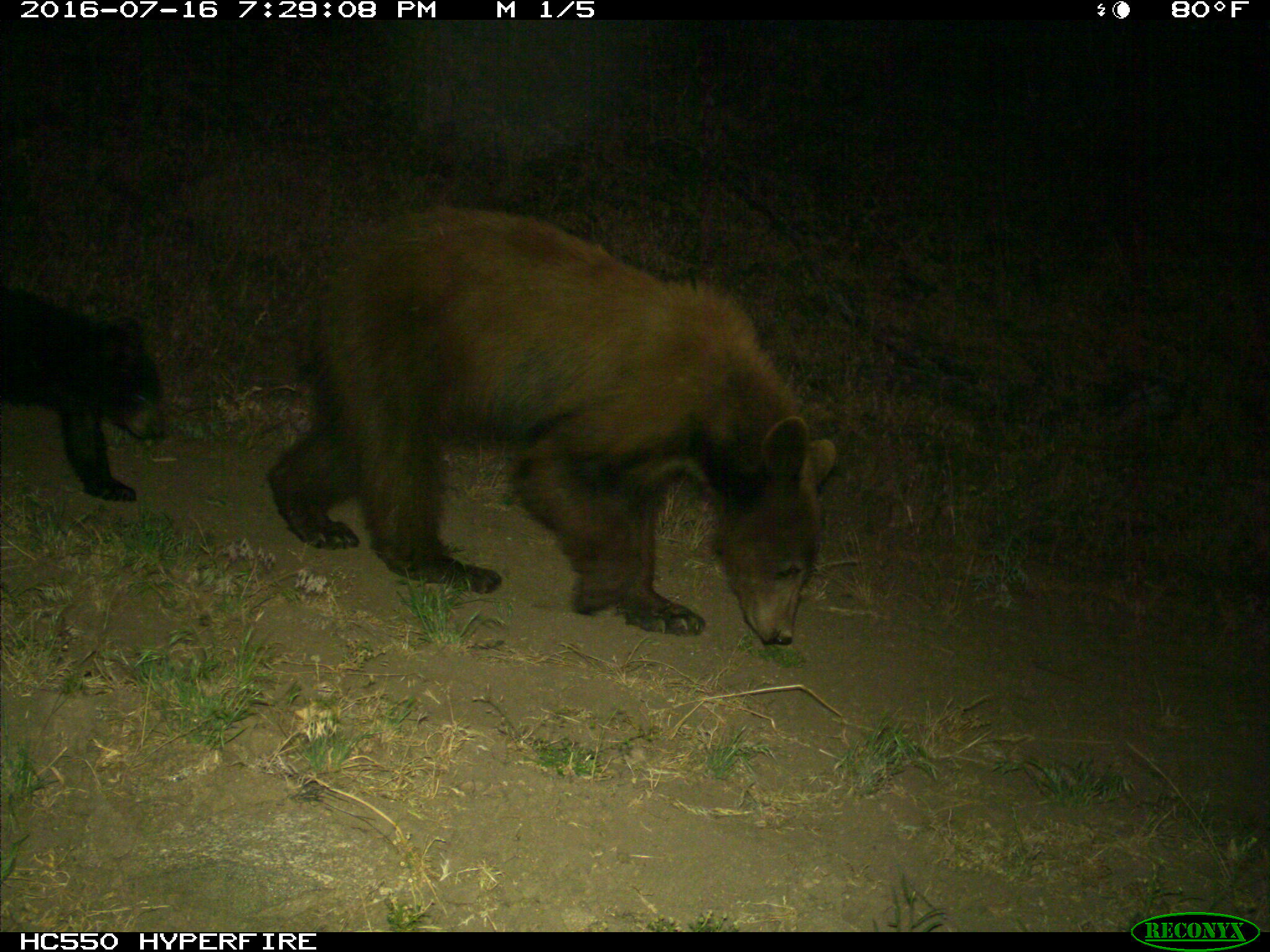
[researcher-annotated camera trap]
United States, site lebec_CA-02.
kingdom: Animalia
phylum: Chordata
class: Mammalia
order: Carnivora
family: Ursidae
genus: Ursus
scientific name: Ursus americanus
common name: american black bear